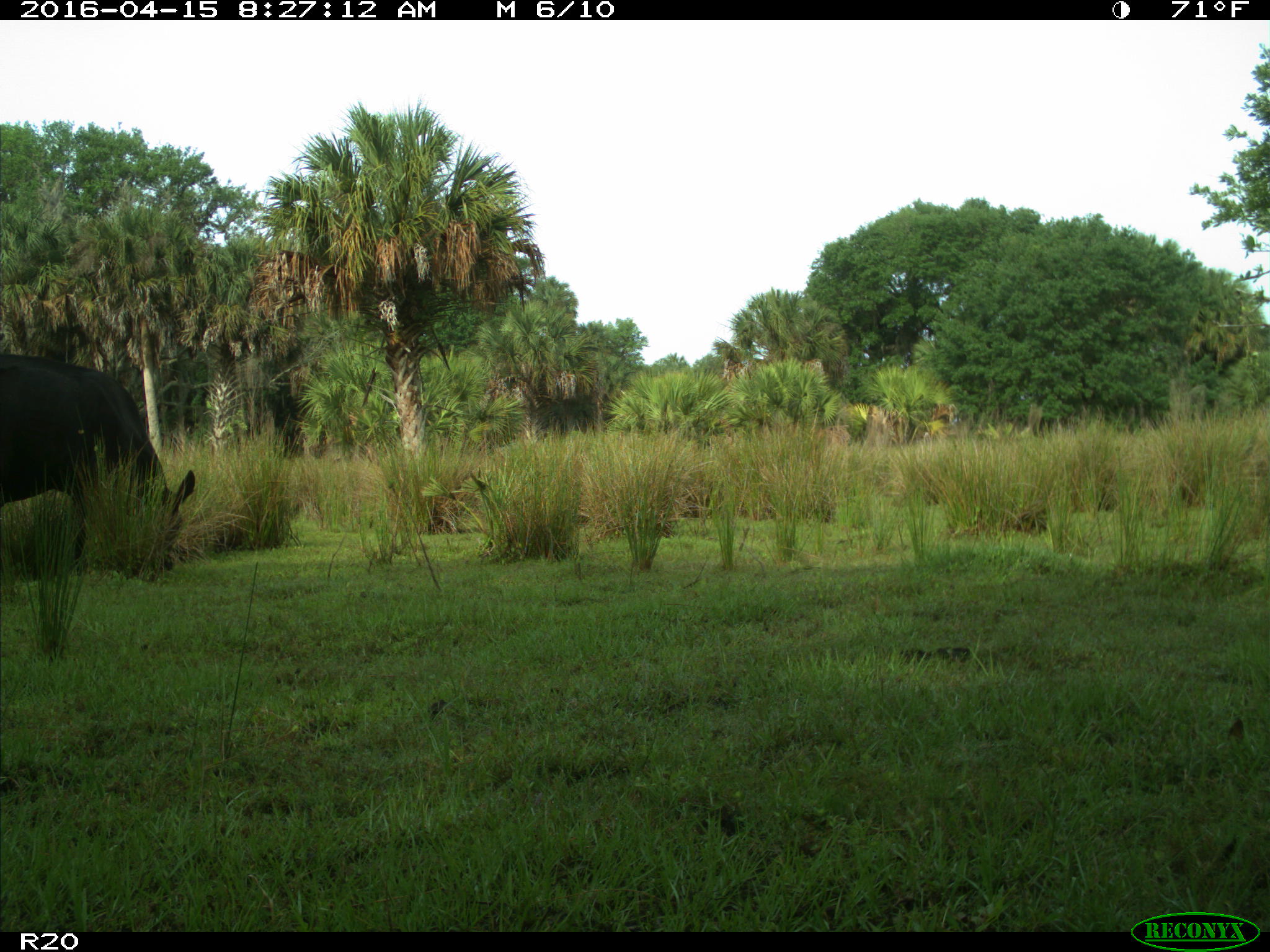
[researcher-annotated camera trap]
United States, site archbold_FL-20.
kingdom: Animalia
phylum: Chordata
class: Mammalia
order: Artiodactyla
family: Bovidae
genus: Bos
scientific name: Bos taurus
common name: domestic cow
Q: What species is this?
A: Bos taurus (domestic cow).